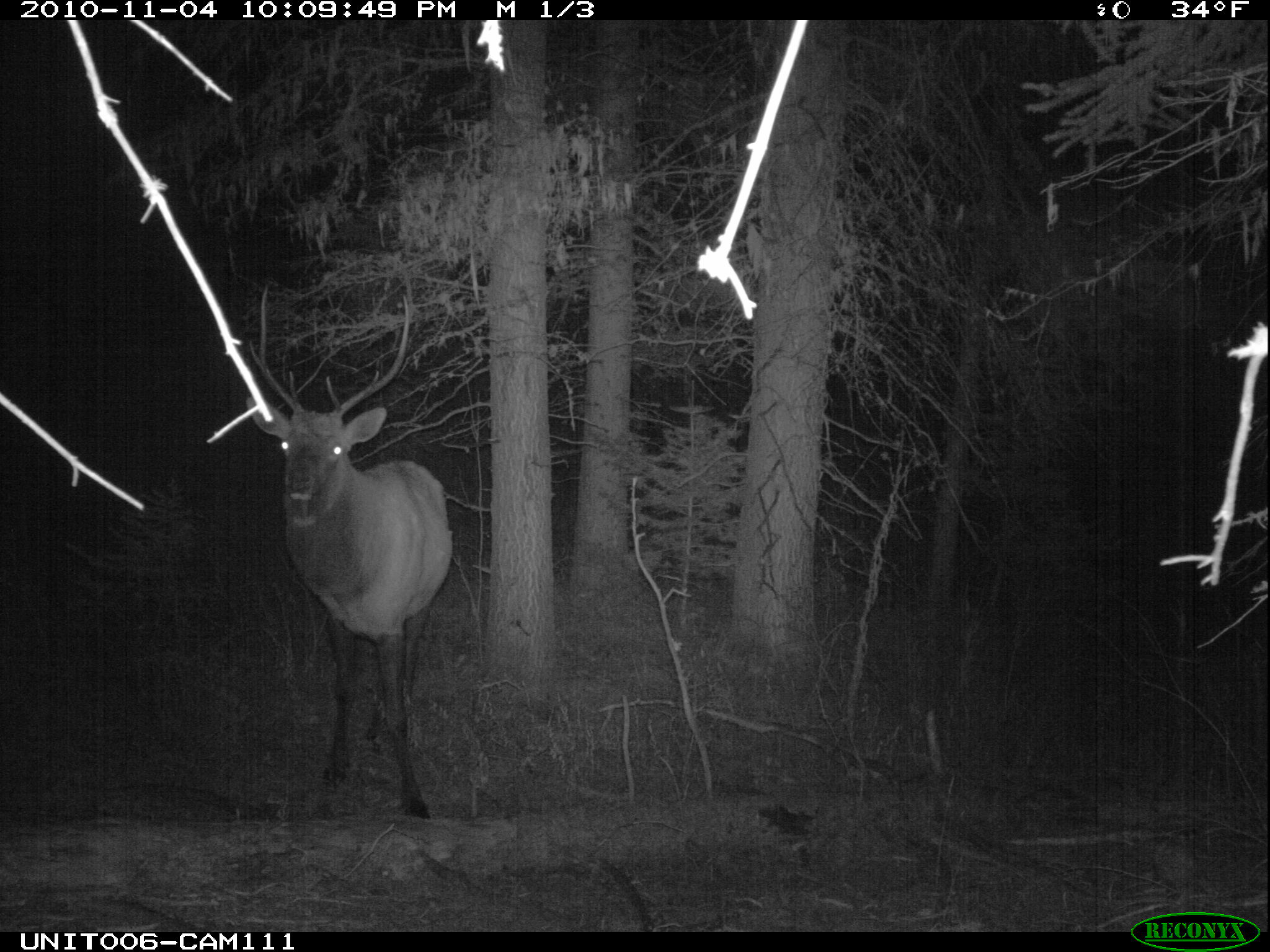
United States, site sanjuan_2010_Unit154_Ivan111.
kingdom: Animalia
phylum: Chordata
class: Mammalia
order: Artiodactyla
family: Cervidae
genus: Cervus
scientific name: Cervus elaphus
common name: red deer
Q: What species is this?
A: Cervus elaphus (red deer).